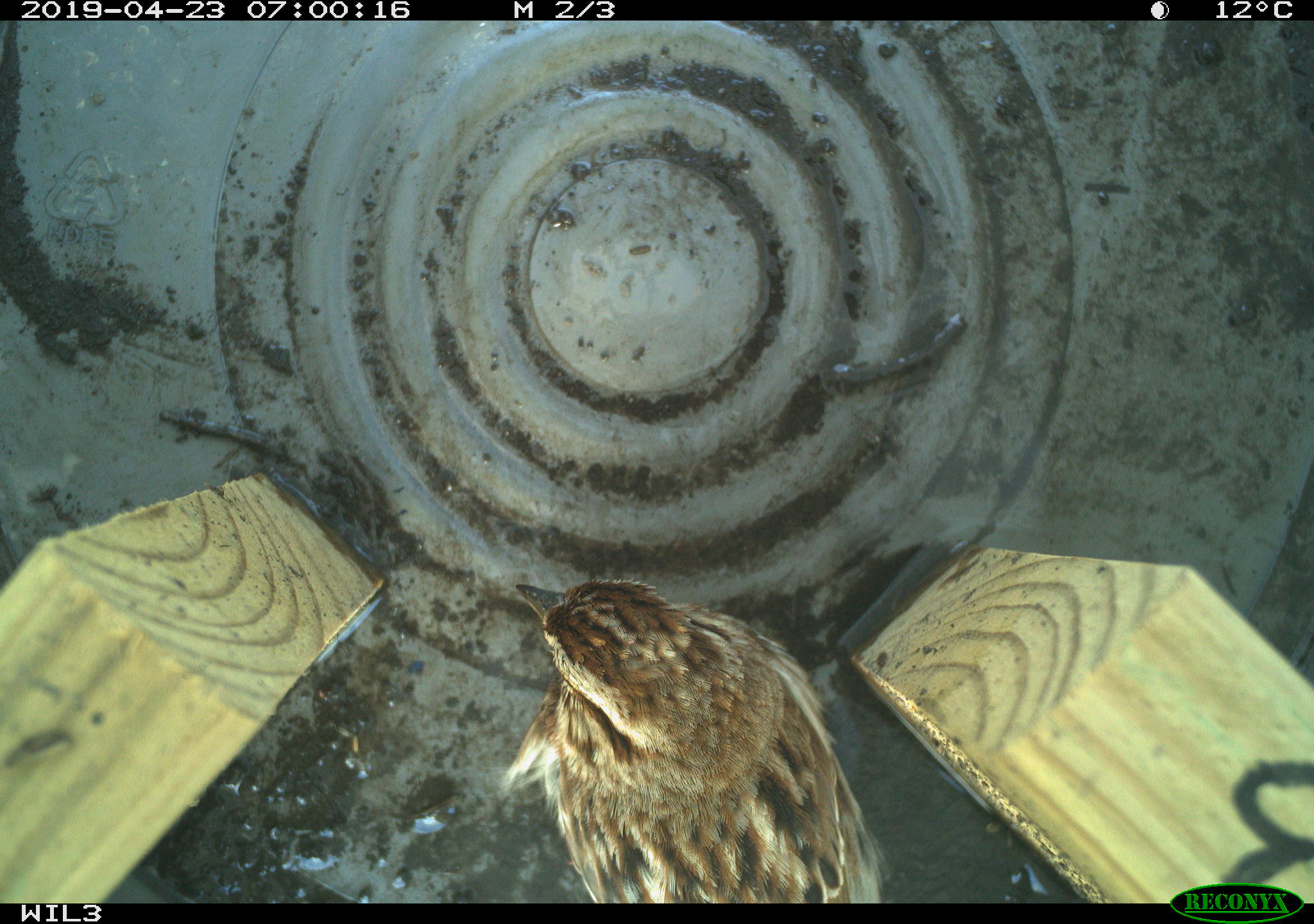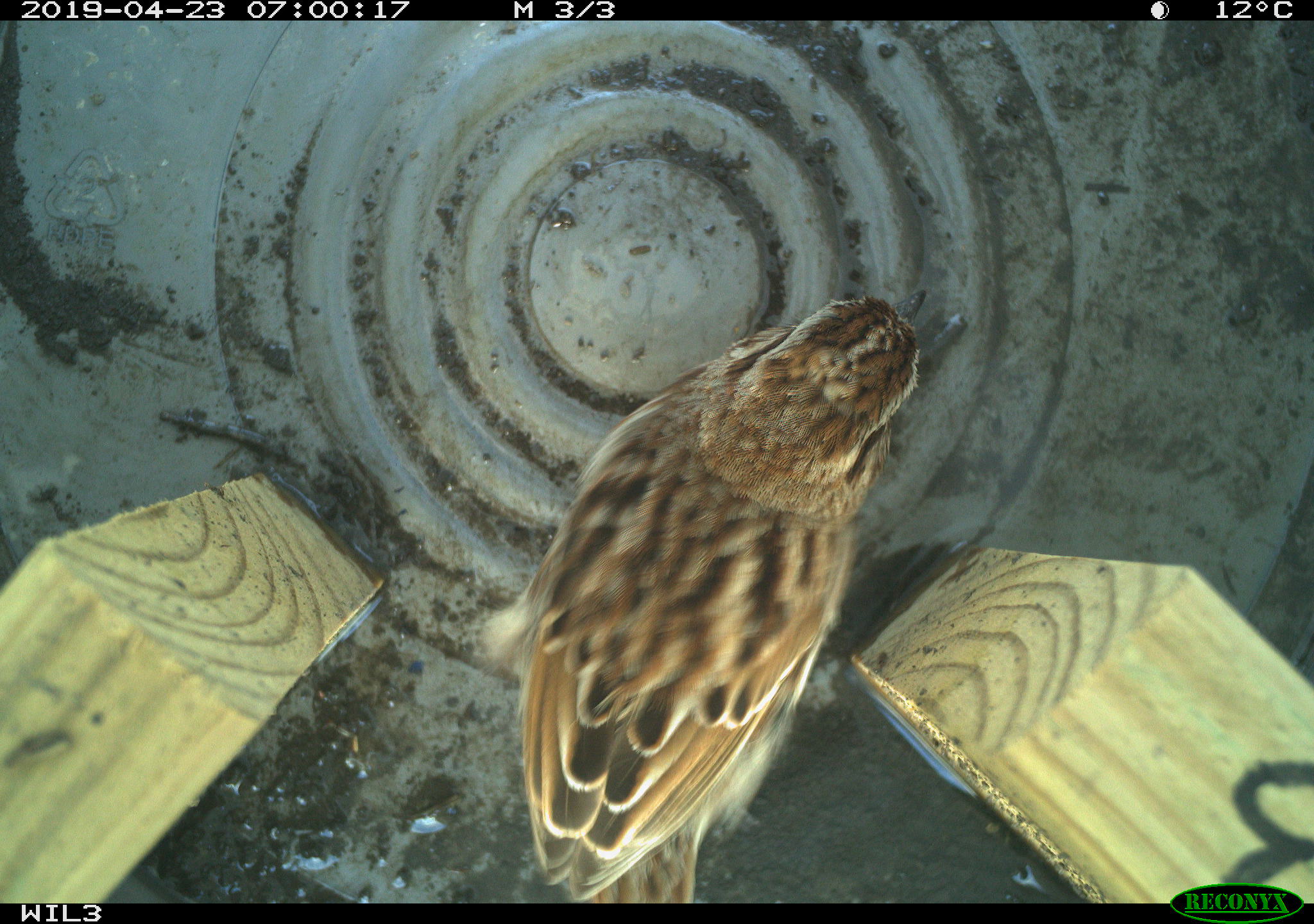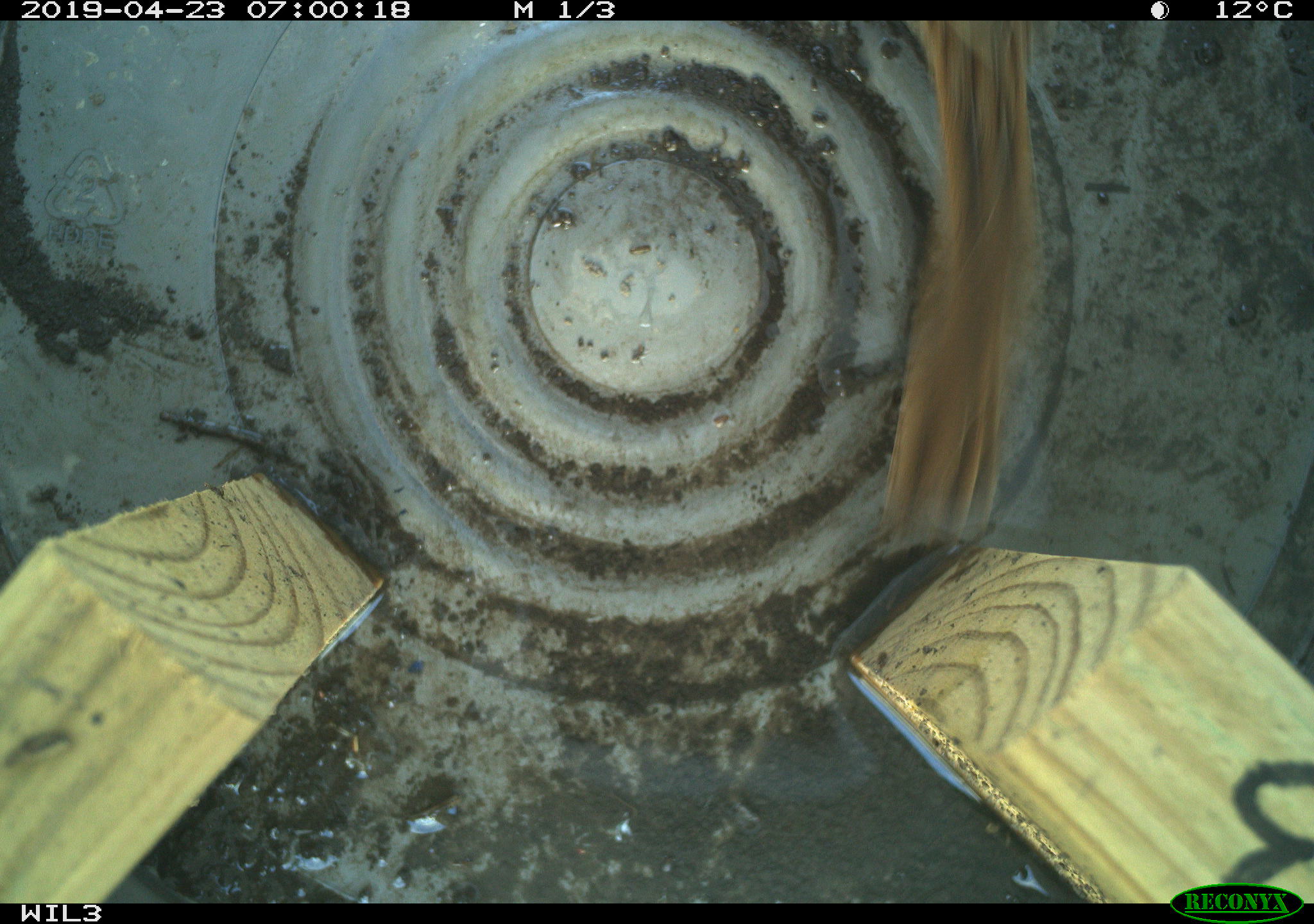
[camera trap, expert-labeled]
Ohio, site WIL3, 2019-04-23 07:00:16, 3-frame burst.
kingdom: Animalia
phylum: Chordata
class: Aves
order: Passeriformes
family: Passerellidae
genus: Melospiza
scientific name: Melospiza melodia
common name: song sparrow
Song sparrow (Melospiza melodia).